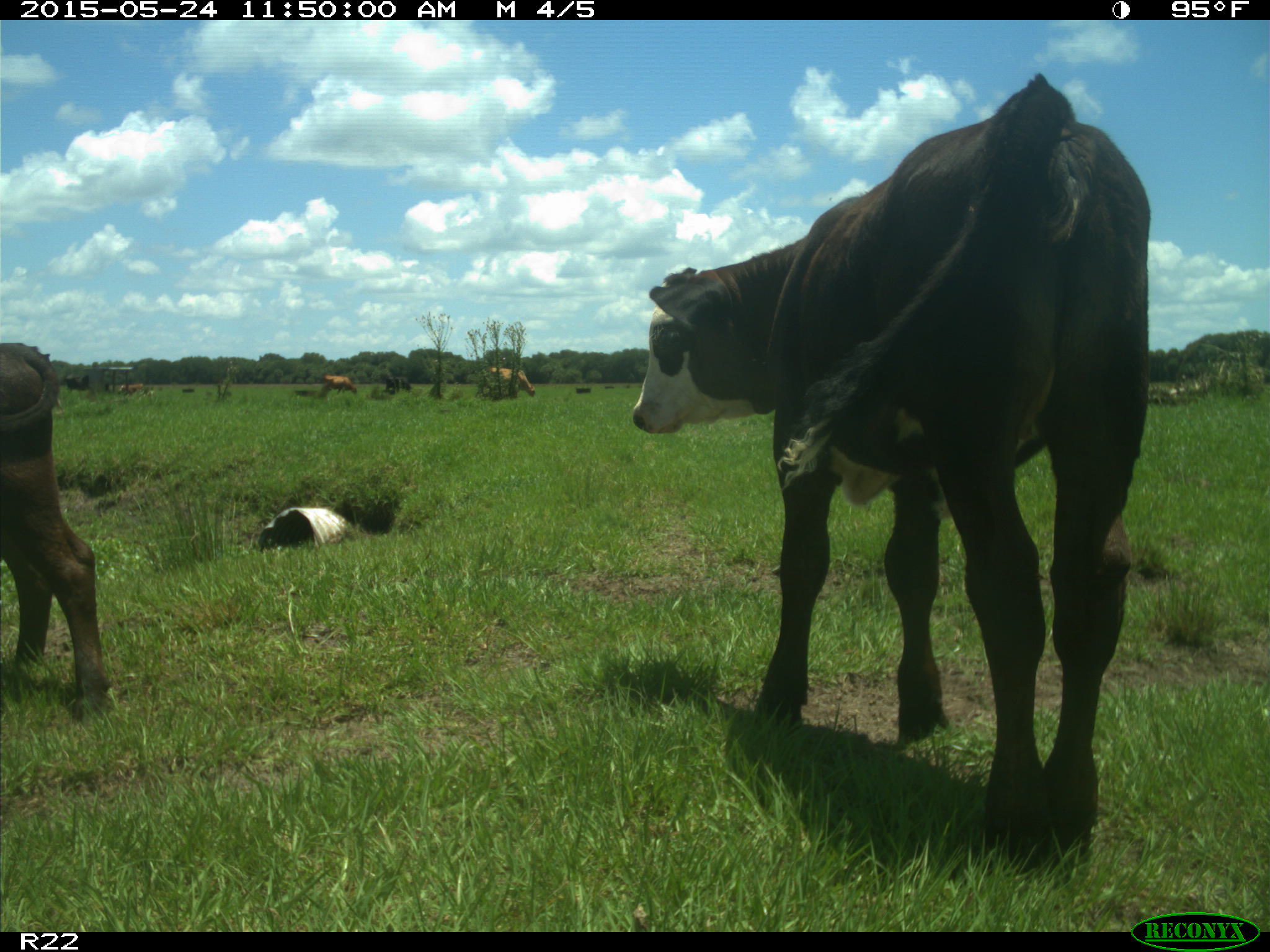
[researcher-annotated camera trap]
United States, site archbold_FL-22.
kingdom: Animalia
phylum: Chordata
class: Mammalia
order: Artiodactyla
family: Bovidae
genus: Bos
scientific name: Bos taurus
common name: domestic cow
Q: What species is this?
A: Bos taurus (domestic cow).